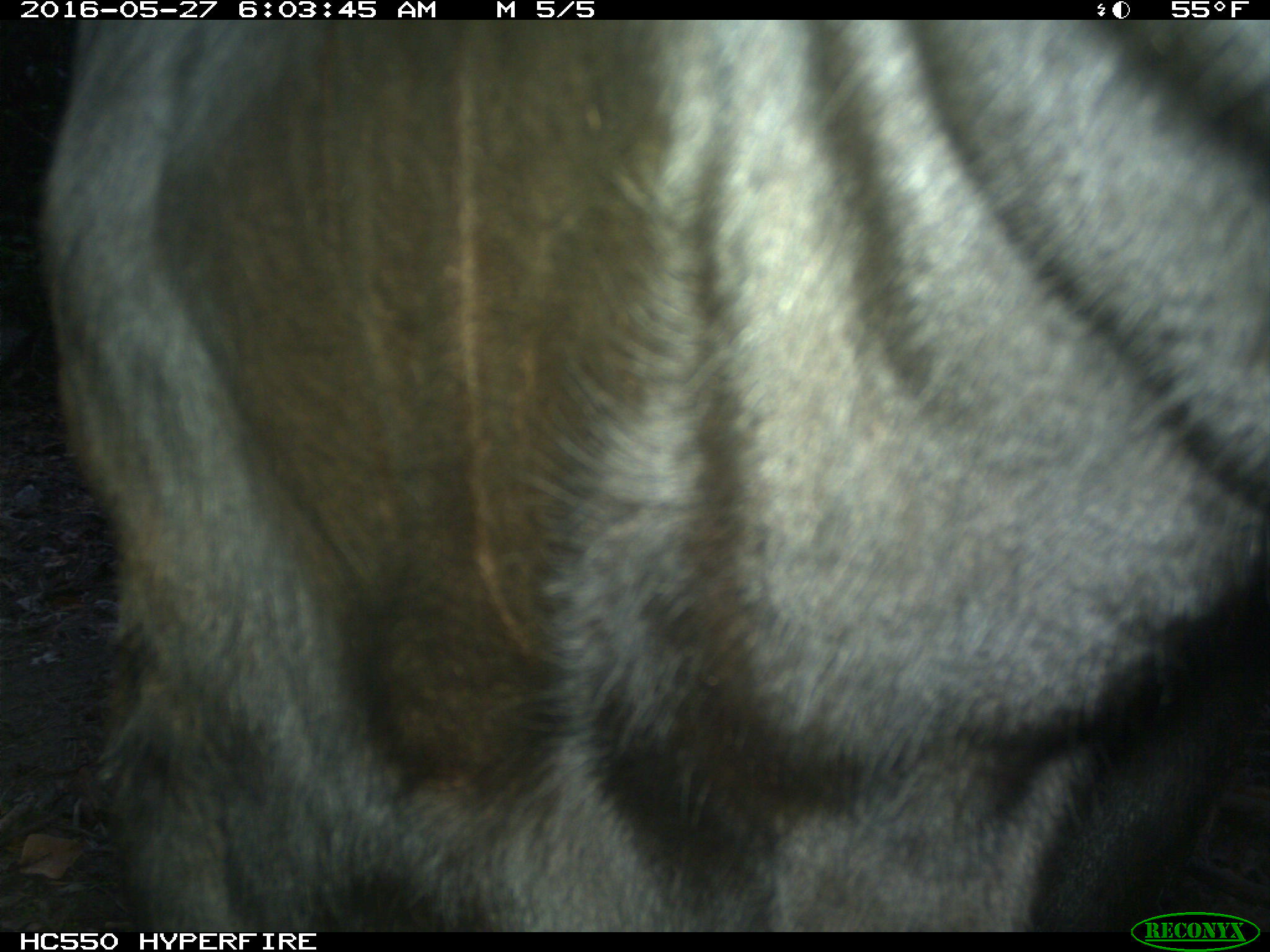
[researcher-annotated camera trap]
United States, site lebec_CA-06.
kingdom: Animalia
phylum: Chordata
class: Mammalia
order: Artiodactyla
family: Bovidae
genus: Bos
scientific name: Bos taurus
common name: domestic cow